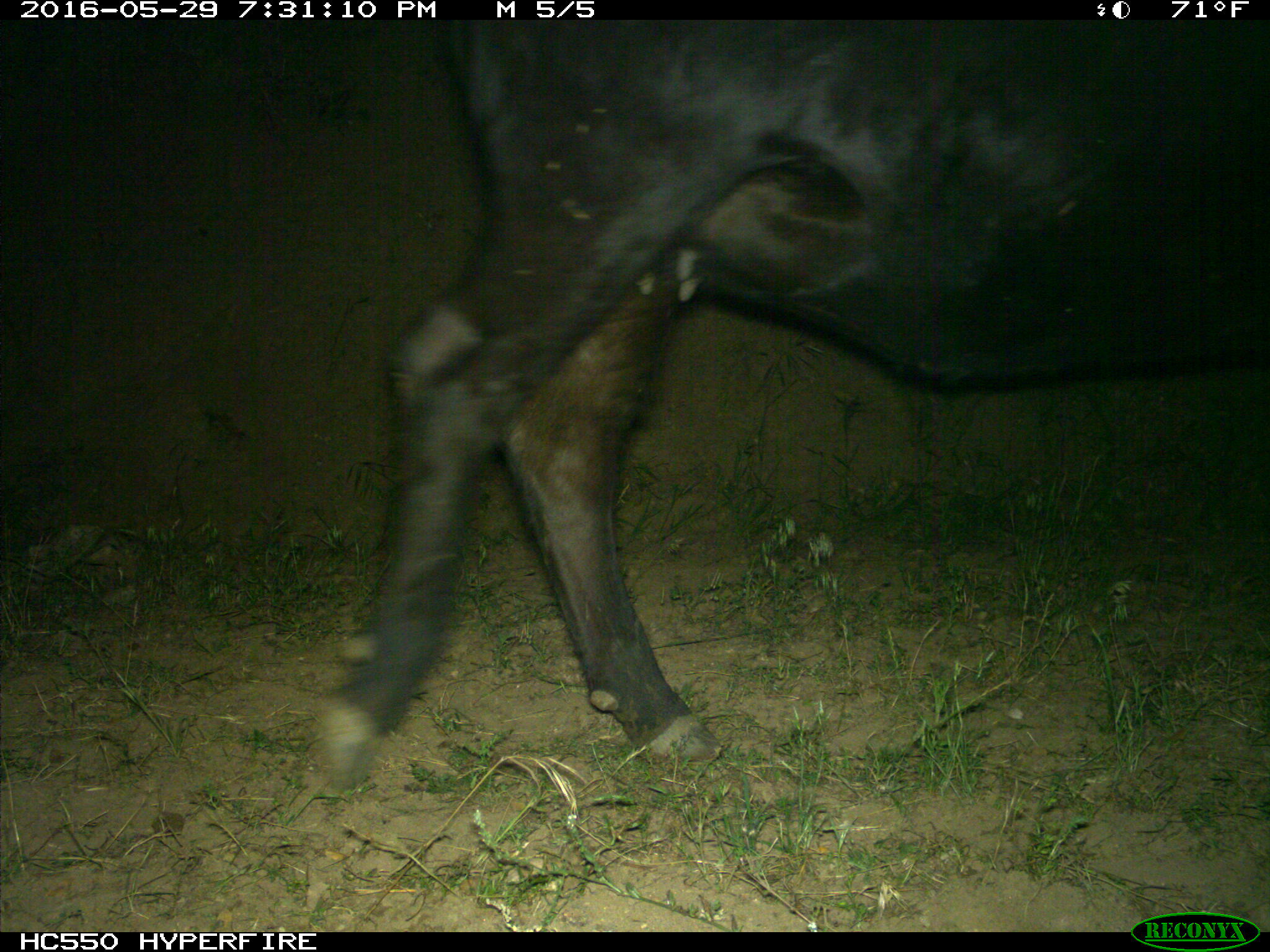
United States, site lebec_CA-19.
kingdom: Animalia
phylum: Chordata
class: Mammalia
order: Artiodactyla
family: Bovidae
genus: Bos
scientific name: Bos taurus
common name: domestic cow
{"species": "Bos taurus (domestic cow)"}